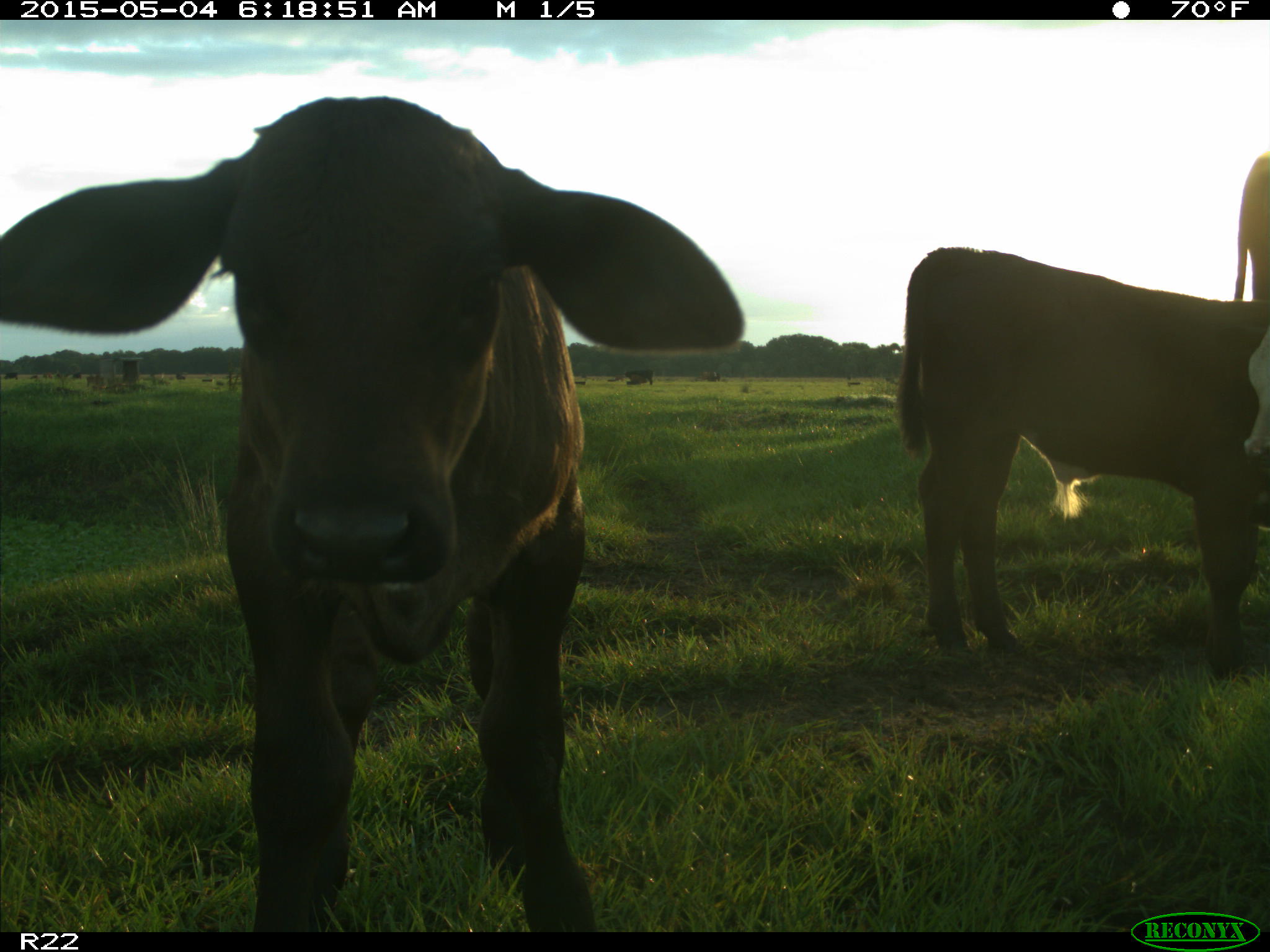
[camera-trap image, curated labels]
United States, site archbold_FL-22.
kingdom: Animalia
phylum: Chordata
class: Mammalia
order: Artiodactyla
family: Bovidae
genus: Bos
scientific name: Bos taurus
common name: domestic cow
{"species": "Bos taurus (domestic cow)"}